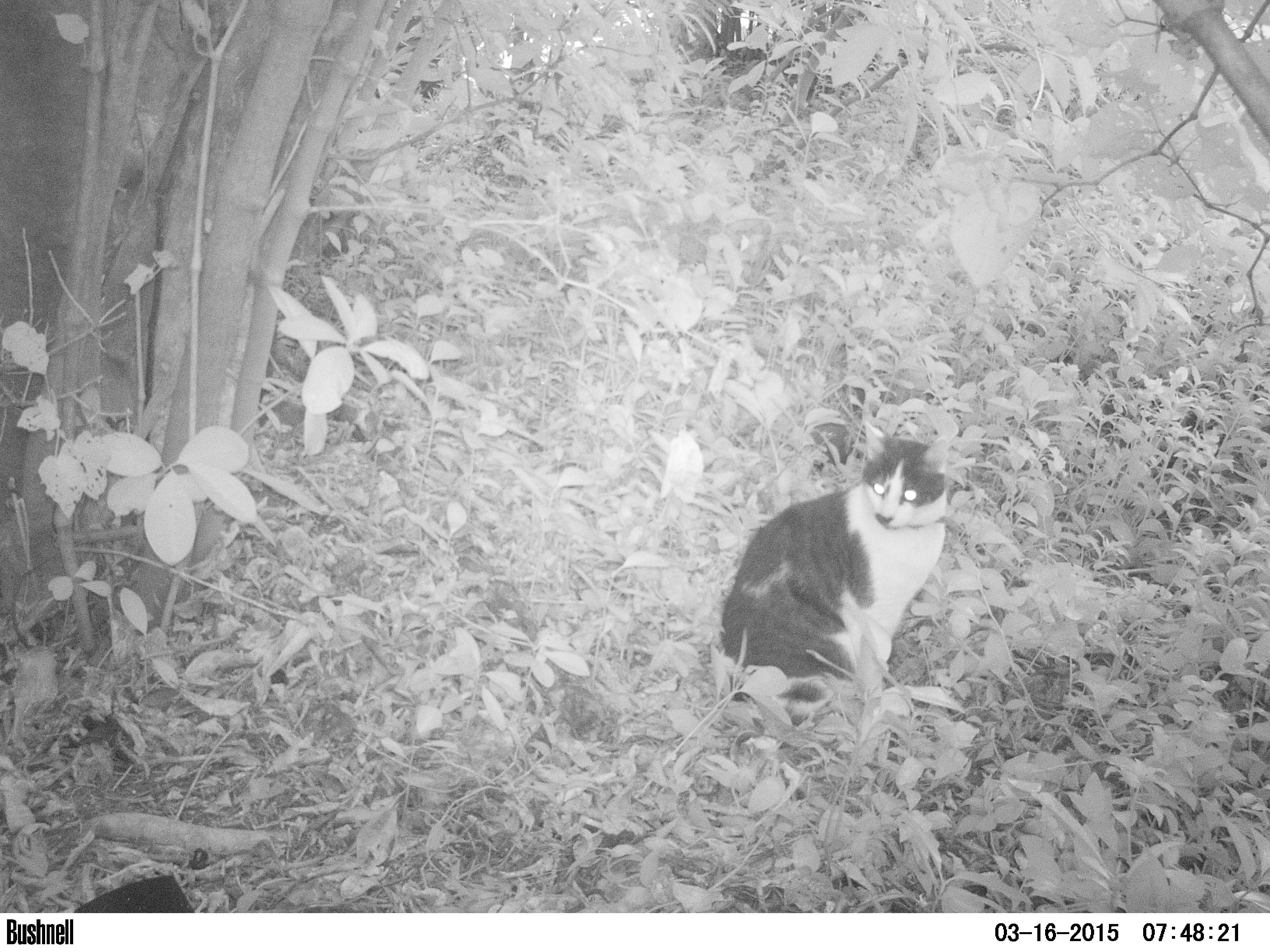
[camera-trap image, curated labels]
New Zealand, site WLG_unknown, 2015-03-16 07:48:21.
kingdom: Animalia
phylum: Chordata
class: Mammalia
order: Carnivora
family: Felidae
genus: Felis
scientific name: Felis catus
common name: domestic cat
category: cat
Cat (domestic cat) (Felis catus).